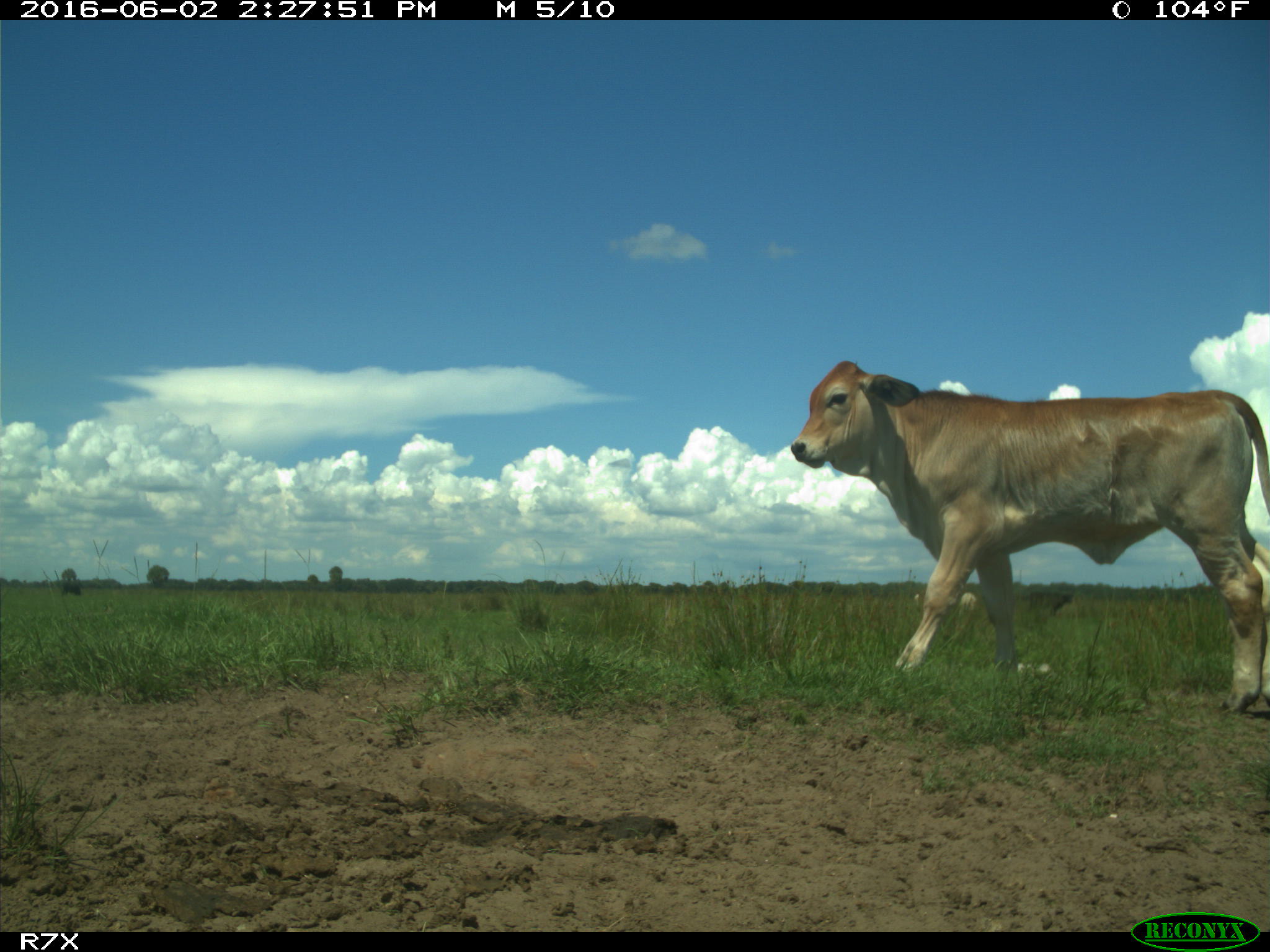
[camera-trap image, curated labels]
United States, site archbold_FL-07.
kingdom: Animalia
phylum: Chordata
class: Mammalia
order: Artiodactyla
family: Bovidae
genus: Bos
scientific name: Bos taurus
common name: domestic cow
Bos taurus (domestic cow).